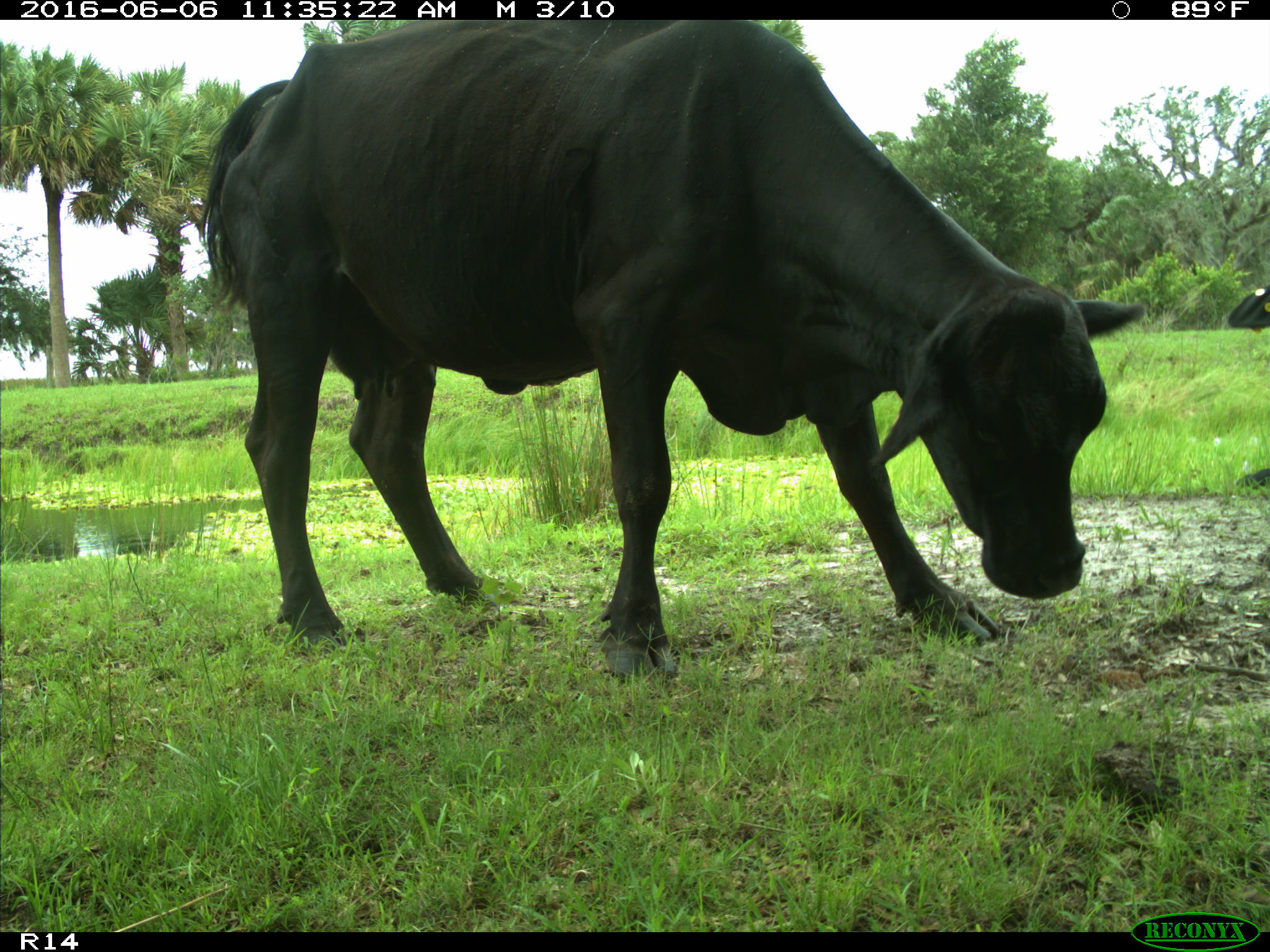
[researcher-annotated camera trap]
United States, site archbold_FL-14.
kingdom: Animalia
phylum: Chordata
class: Mammalia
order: Artiodactyla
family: Bovidae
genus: Bos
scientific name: Bos taurus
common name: domestic cow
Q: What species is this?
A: Bos taurus (domestic cow).